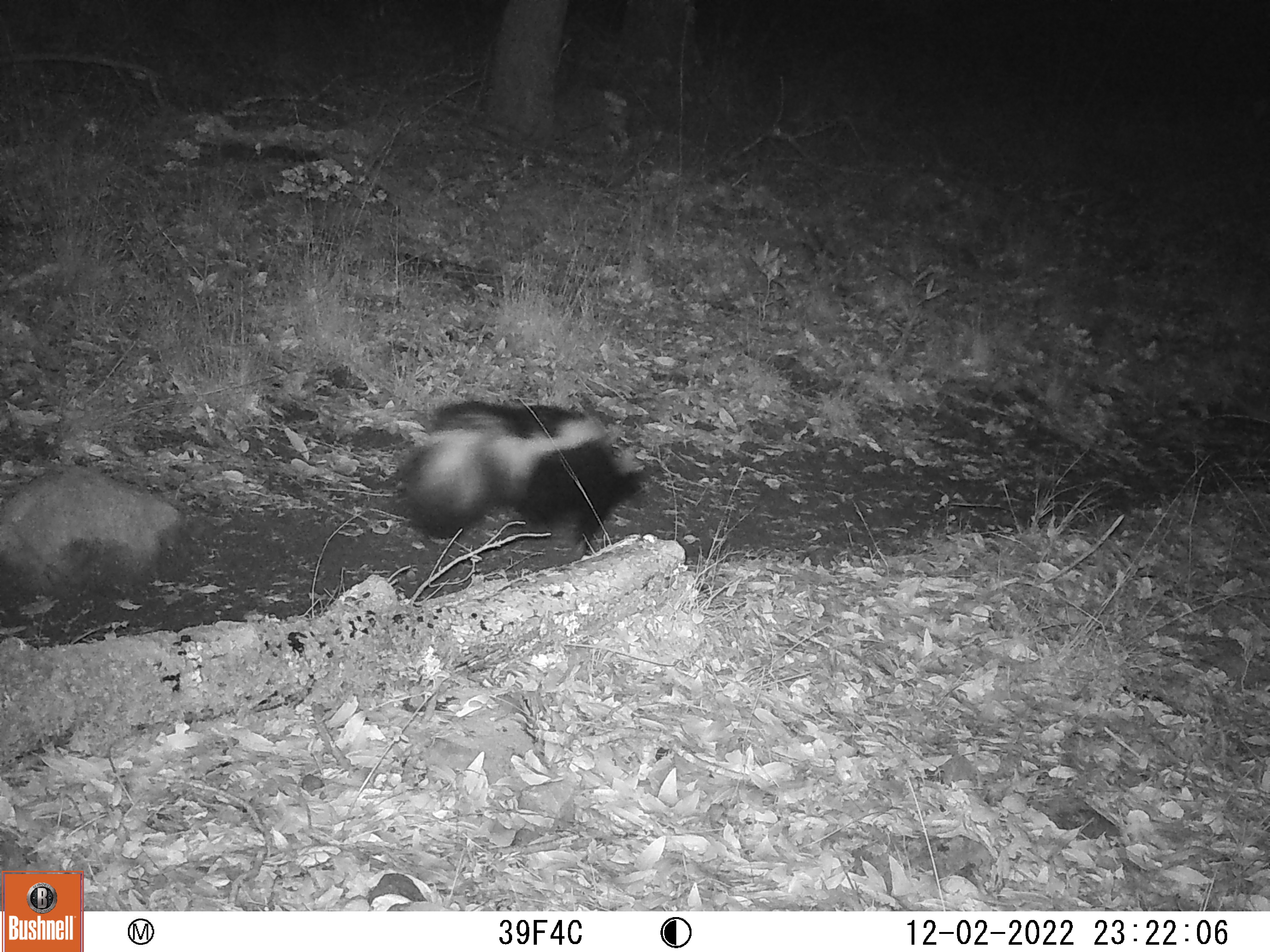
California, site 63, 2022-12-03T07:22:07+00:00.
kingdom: Animalia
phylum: Chordata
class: Mammalia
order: Carnivora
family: Mephitidae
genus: Mephitis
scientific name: Mephitis mephitis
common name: striped skunk